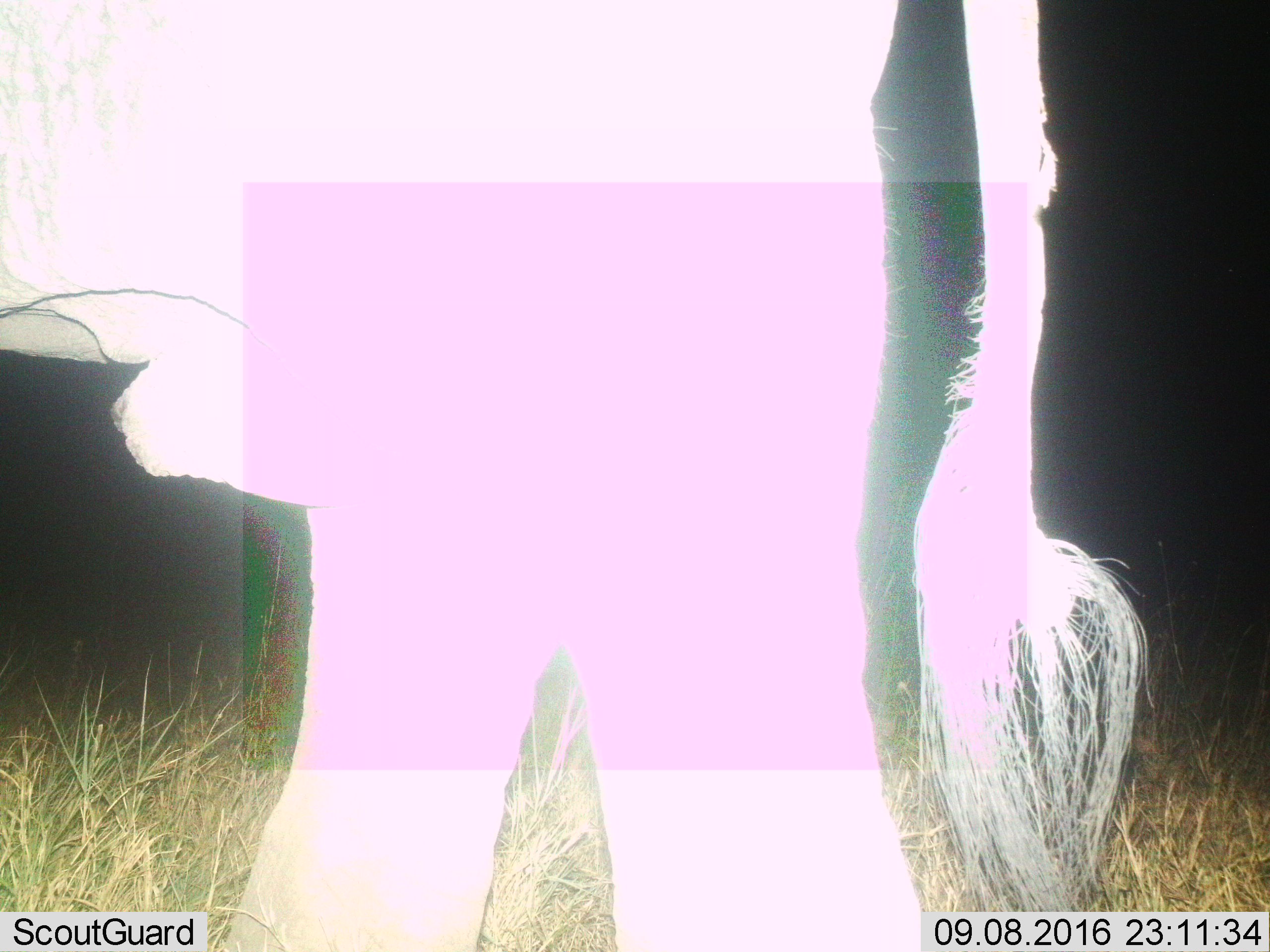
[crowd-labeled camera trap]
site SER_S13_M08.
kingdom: Animalia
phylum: Chordata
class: Mammalia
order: Proboscidea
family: Elephantidae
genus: Loxodonta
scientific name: Loxodonta africana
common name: african bush elephant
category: elephant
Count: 1.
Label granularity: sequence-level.